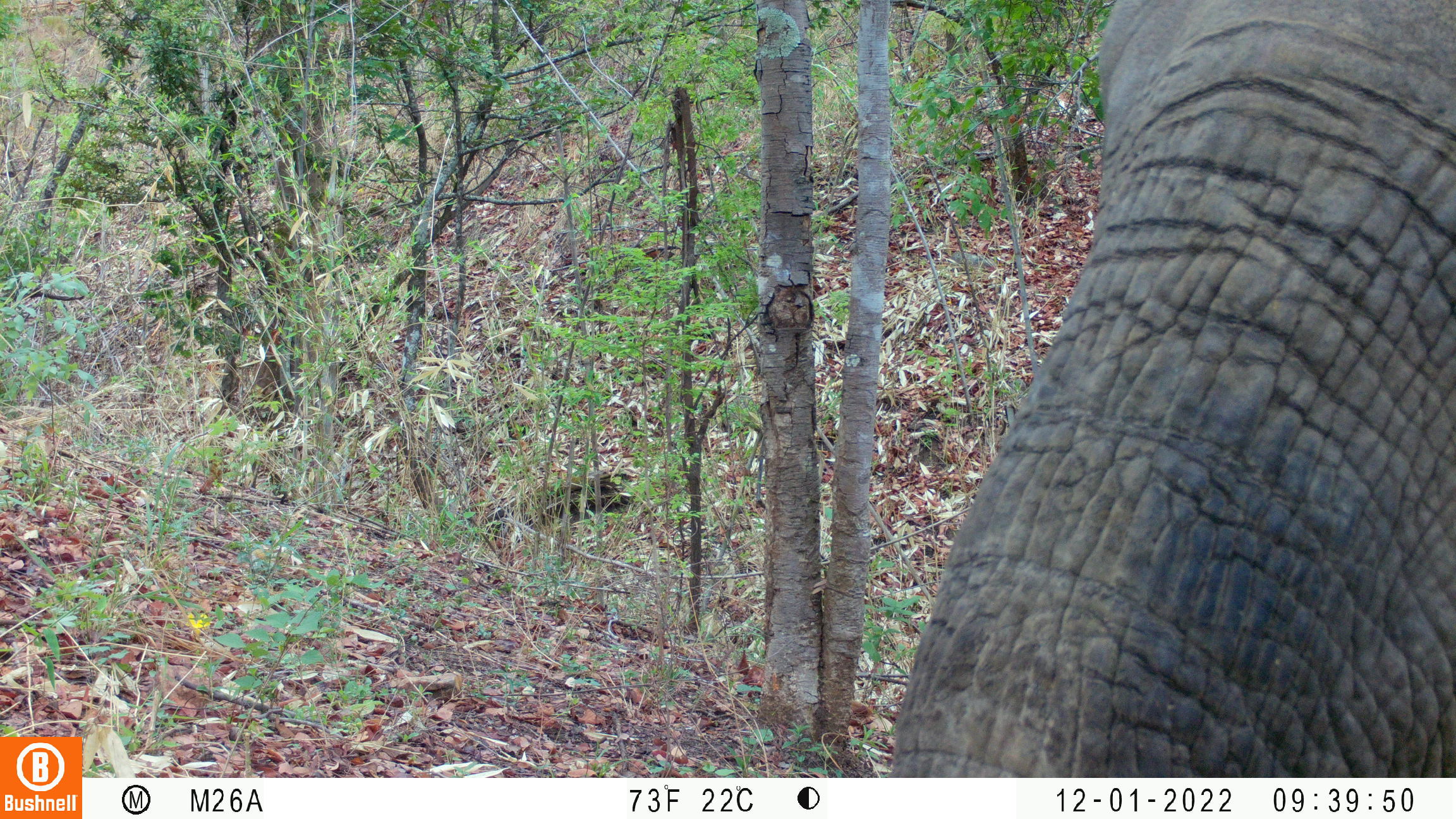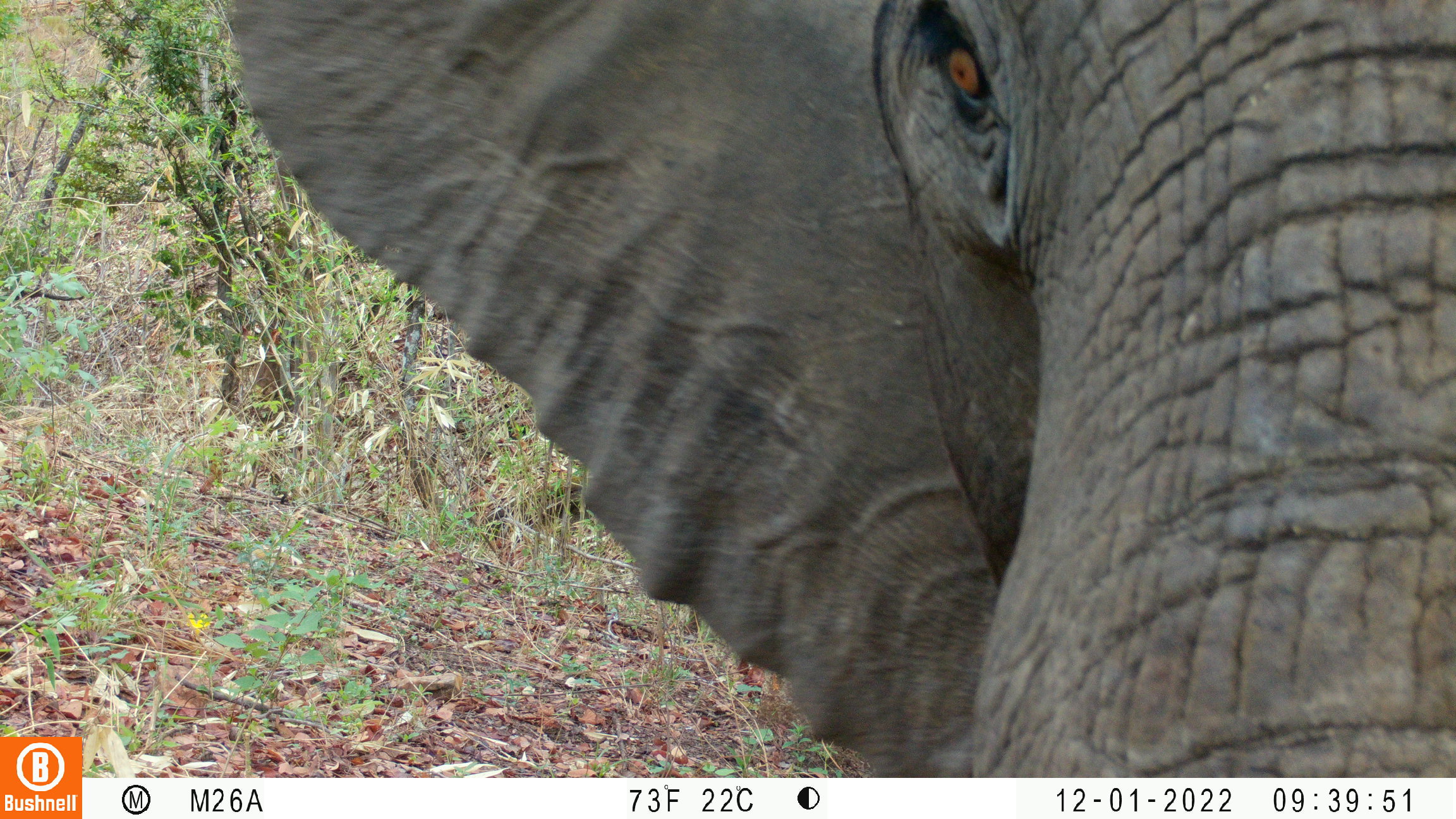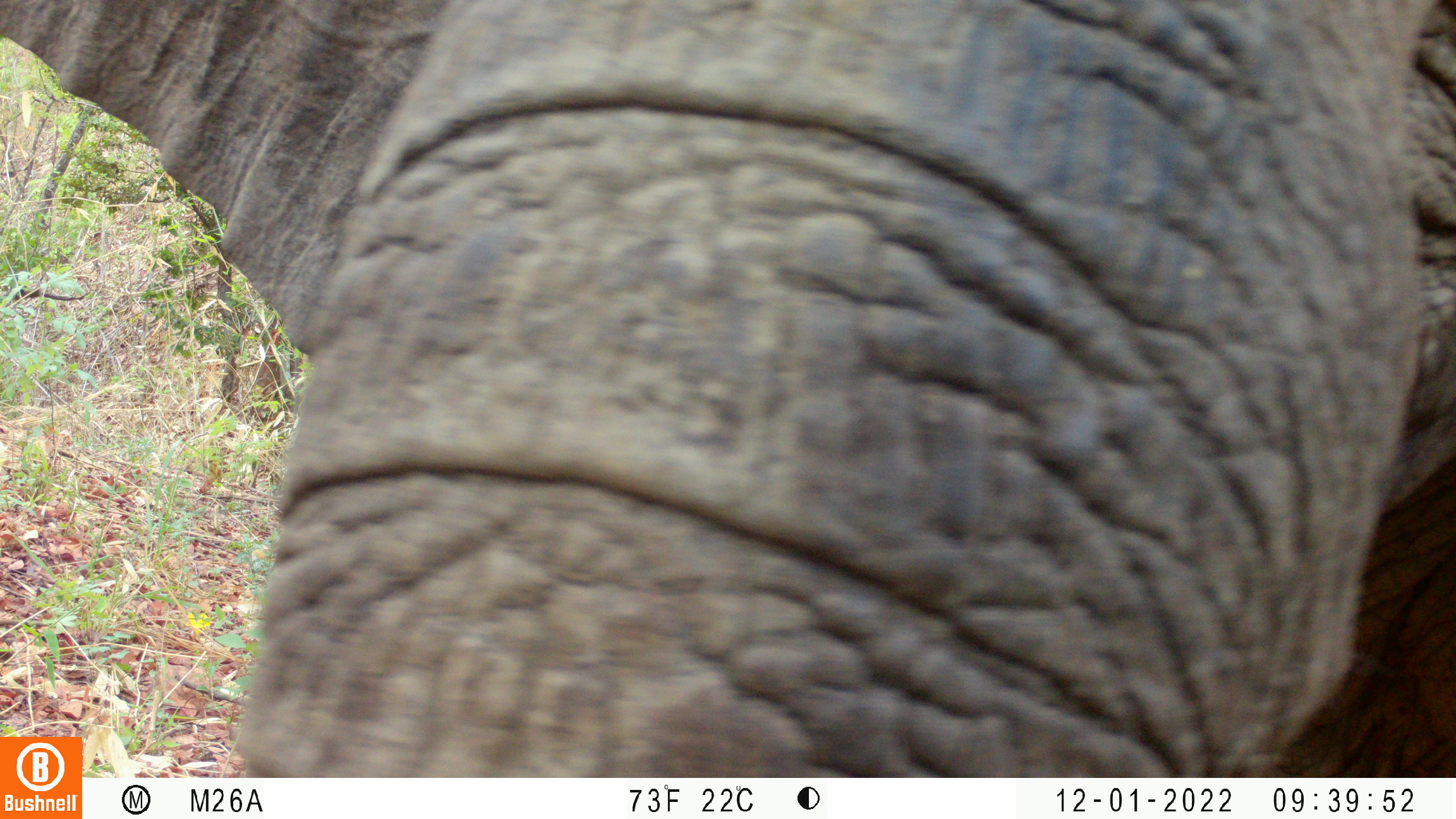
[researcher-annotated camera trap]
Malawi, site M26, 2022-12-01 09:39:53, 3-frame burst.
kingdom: Animalia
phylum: Chordata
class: Mammalia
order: Proboscidea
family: Elephantidae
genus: Loxodonta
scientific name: Loxodonta africana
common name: african savanna elephant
African savanna elephant (Loxodonta africana), count 1.